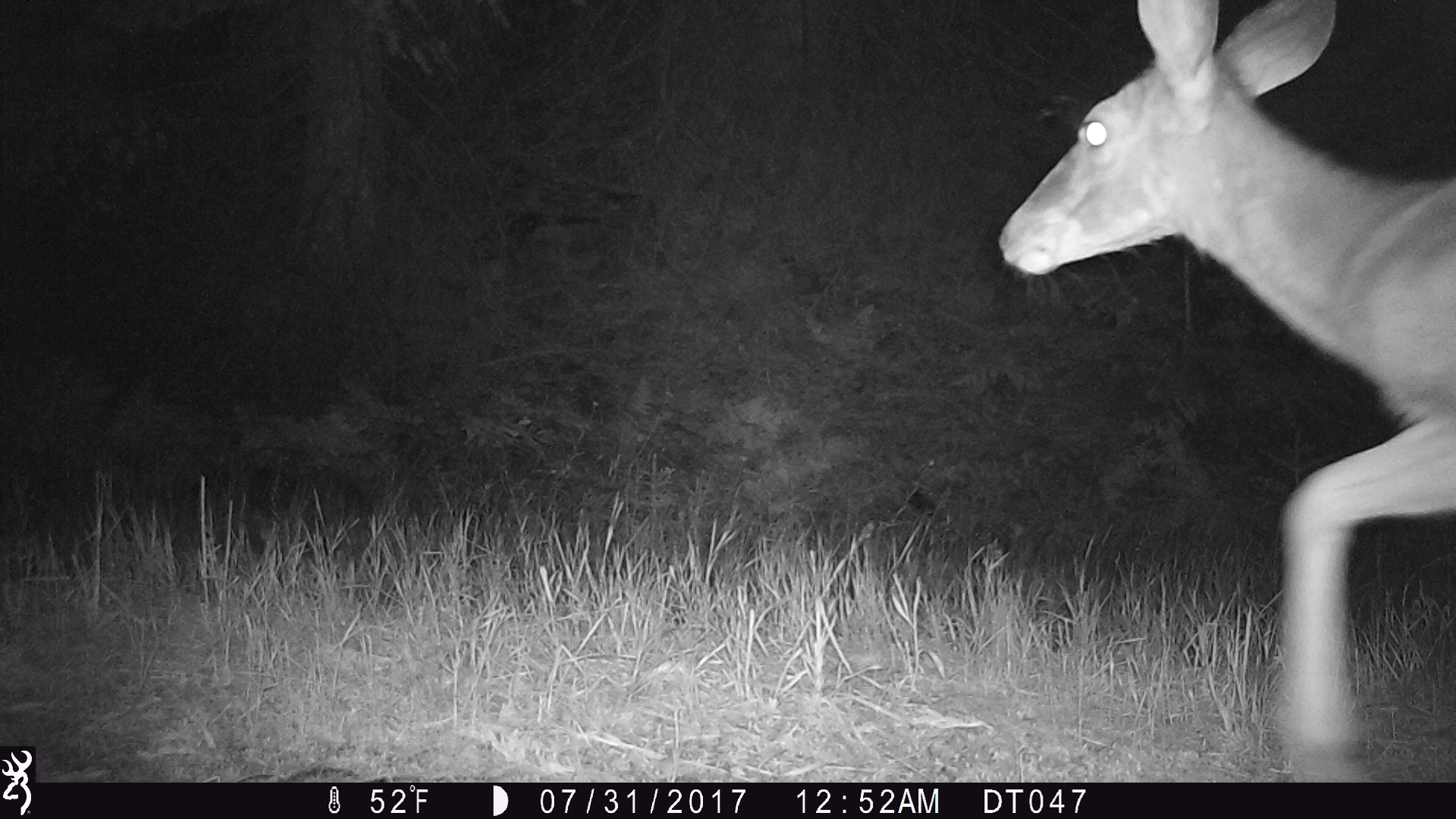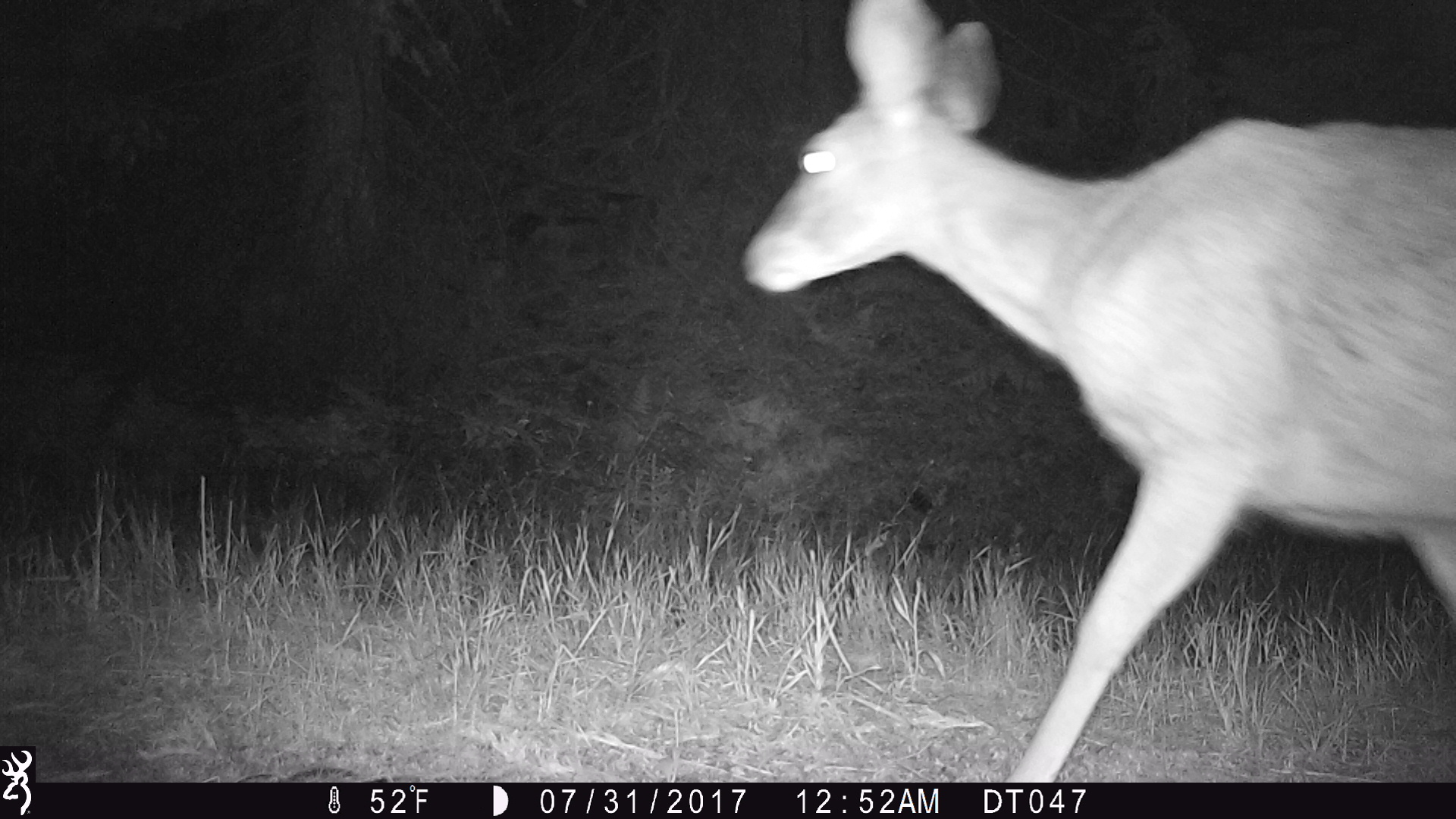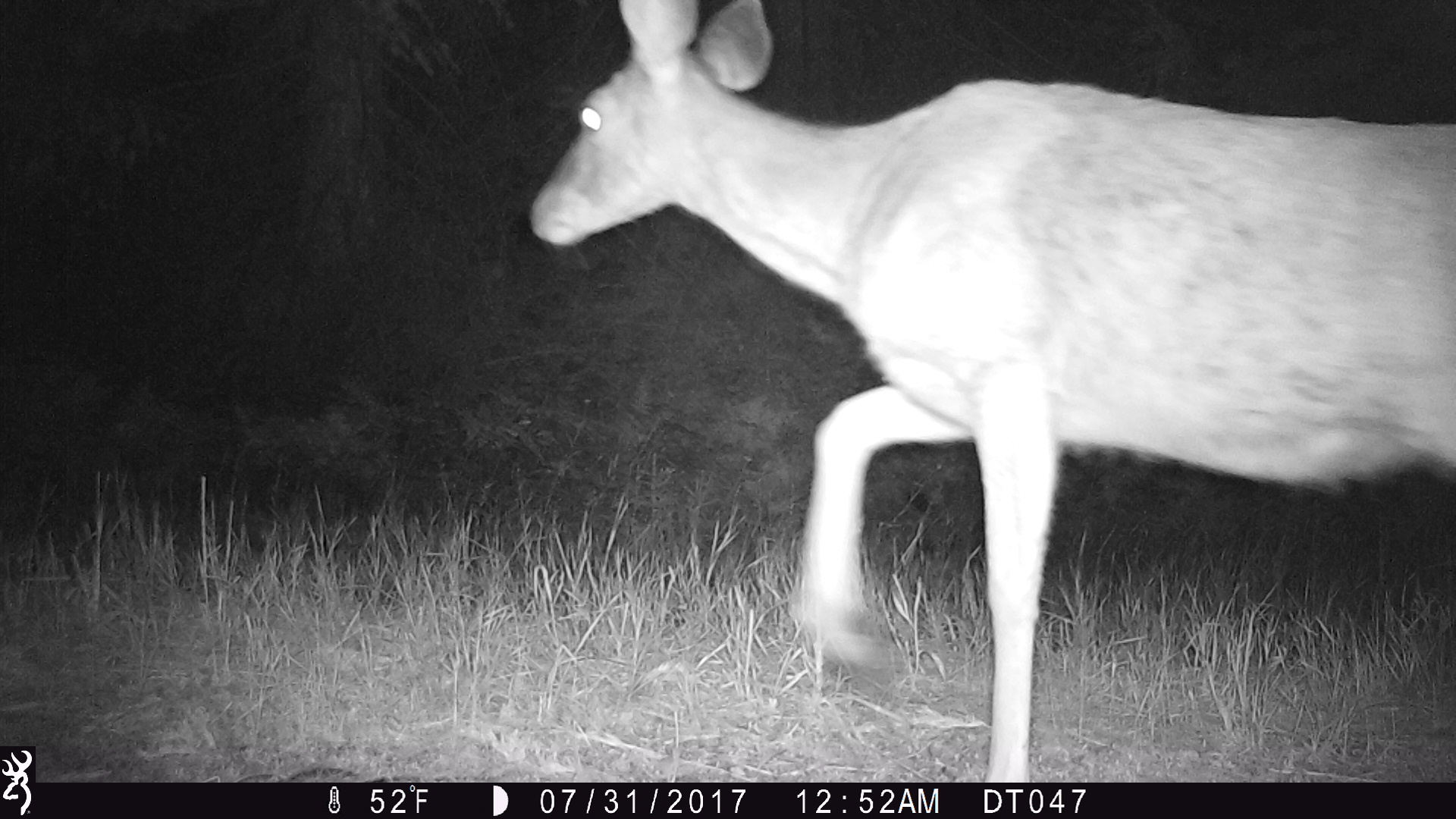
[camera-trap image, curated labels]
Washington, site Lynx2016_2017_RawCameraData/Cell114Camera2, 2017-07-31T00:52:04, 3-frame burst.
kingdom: Animalia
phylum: Chordata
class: Mammalia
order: Artiodactyla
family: Cervidae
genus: Odocoileus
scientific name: Odocoileus hemionus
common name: mule deer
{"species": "Odocoileus hemionus (mule deer)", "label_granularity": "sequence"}